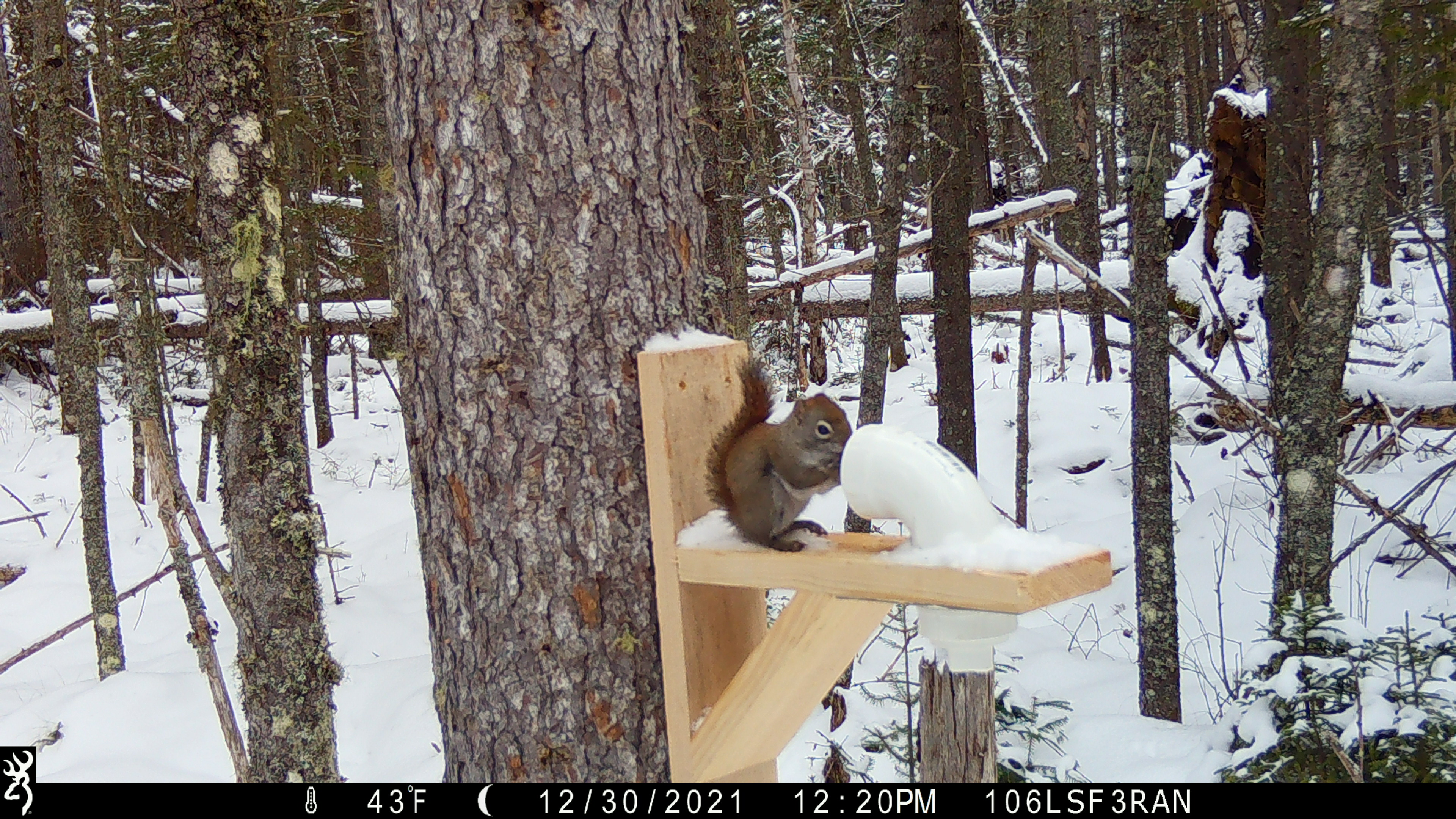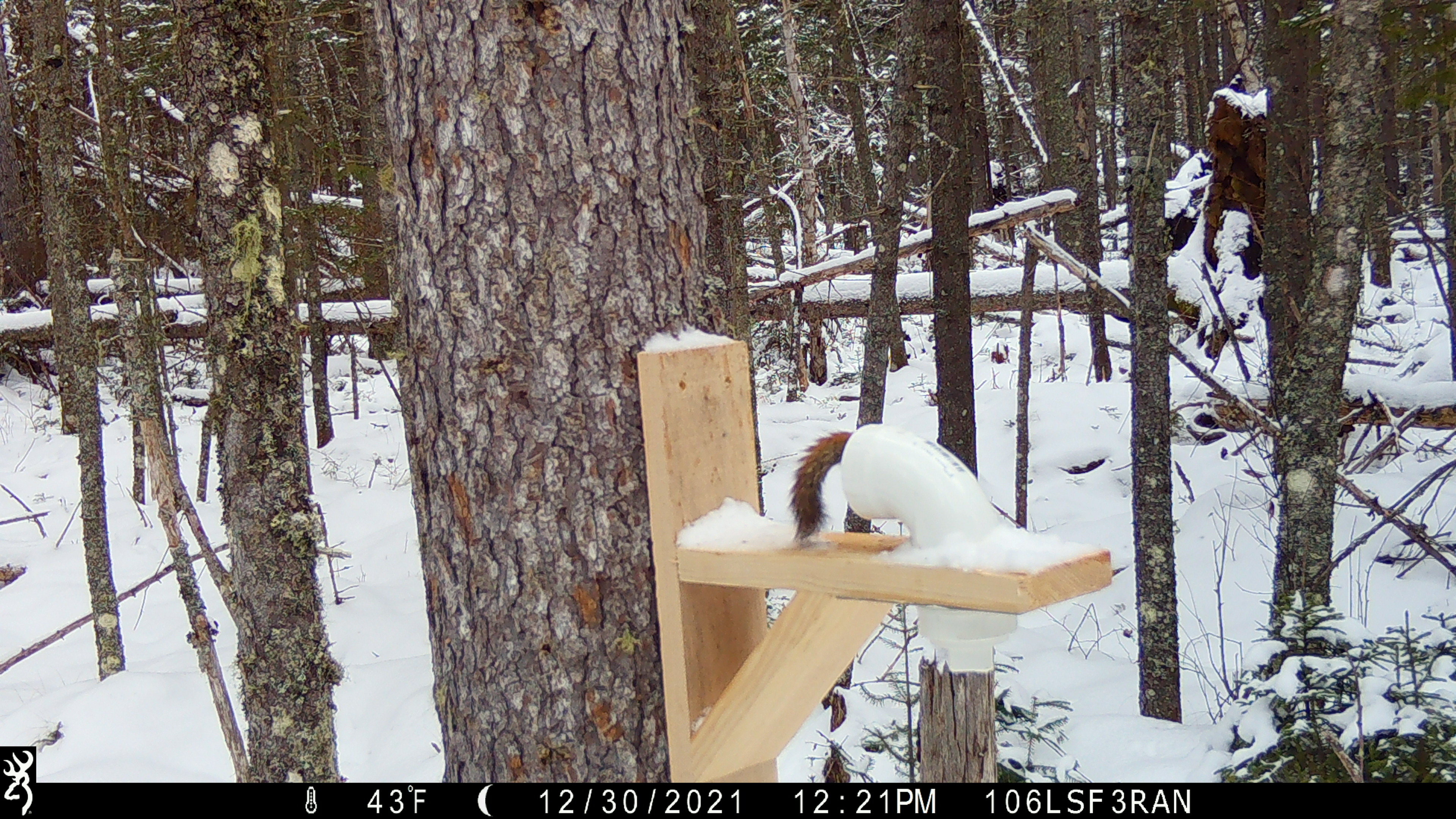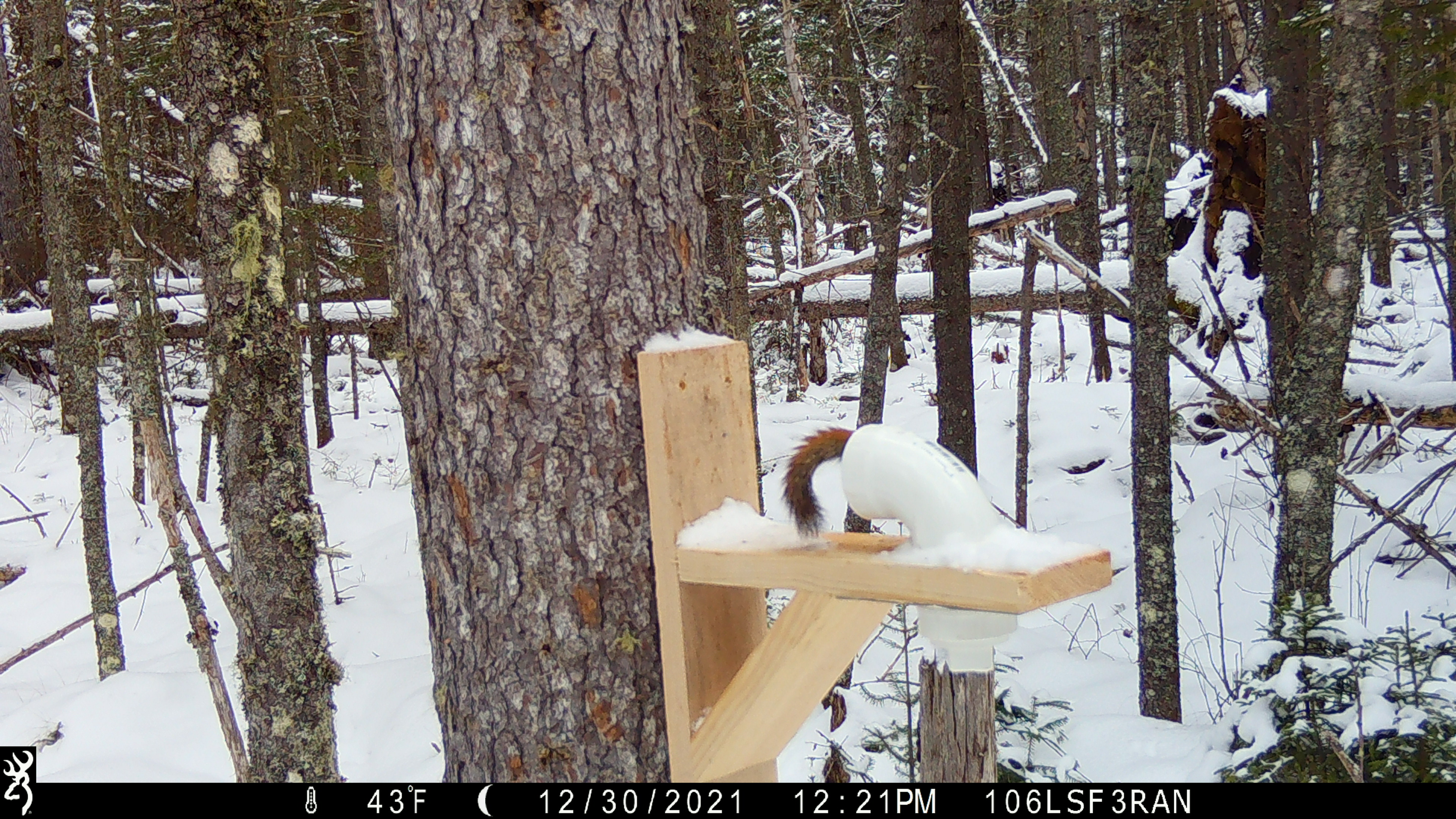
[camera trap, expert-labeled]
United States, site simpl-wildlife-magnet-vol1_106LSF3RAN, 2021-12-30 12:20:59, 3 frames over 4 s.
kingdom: Animalia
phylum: Chordata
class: Mammalia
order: Rodentia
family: Sciuridae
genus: Tamiasciurus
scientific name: Tamiasciurus hudsonicus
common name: red squirrel